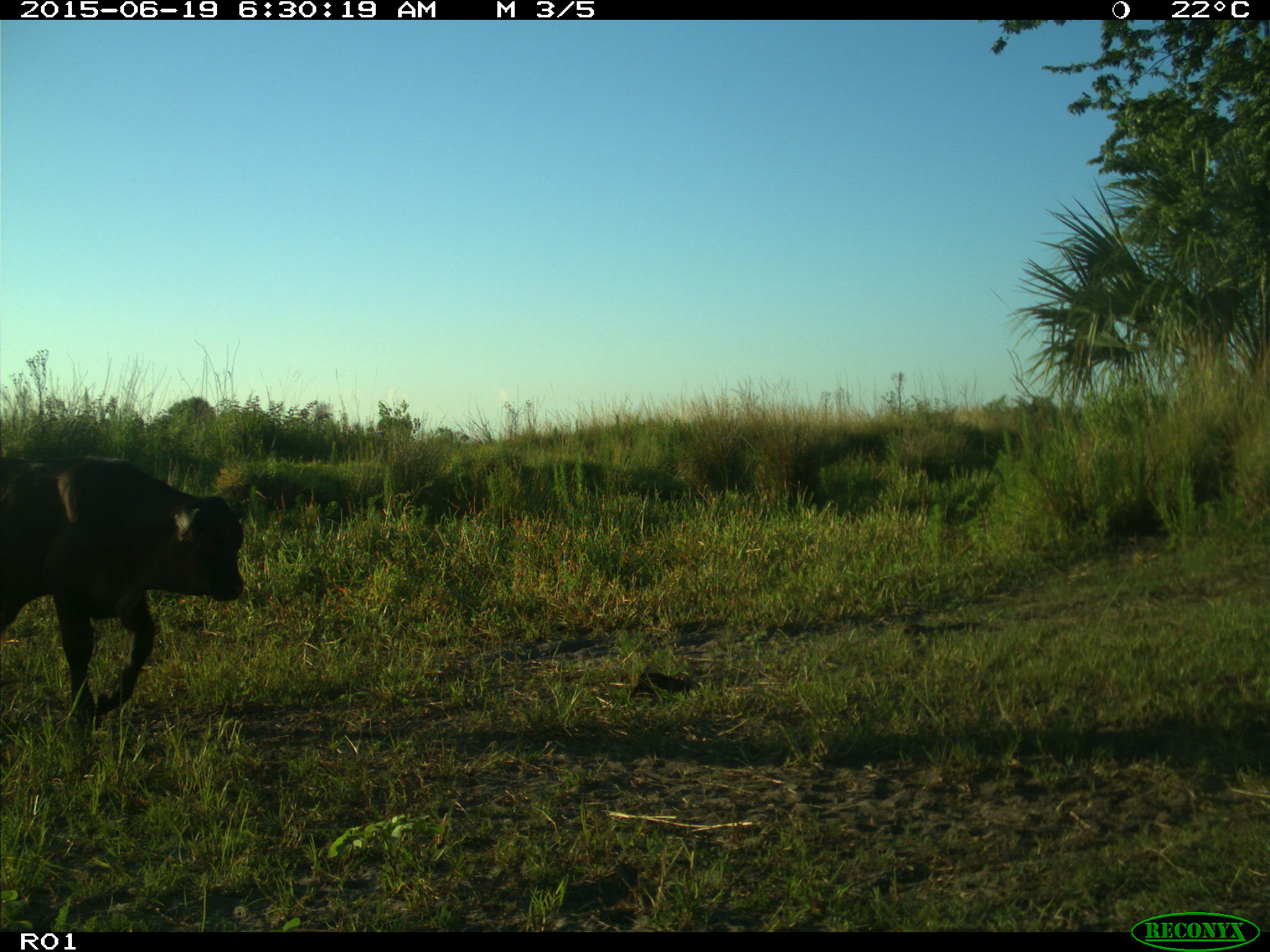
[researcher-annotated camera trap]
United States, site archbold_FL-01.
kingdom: Animalia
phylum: Chordata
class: Mammalia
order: Artiodactyla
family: Bovidae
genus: Bos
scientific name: Bos taurus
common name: domestic cow